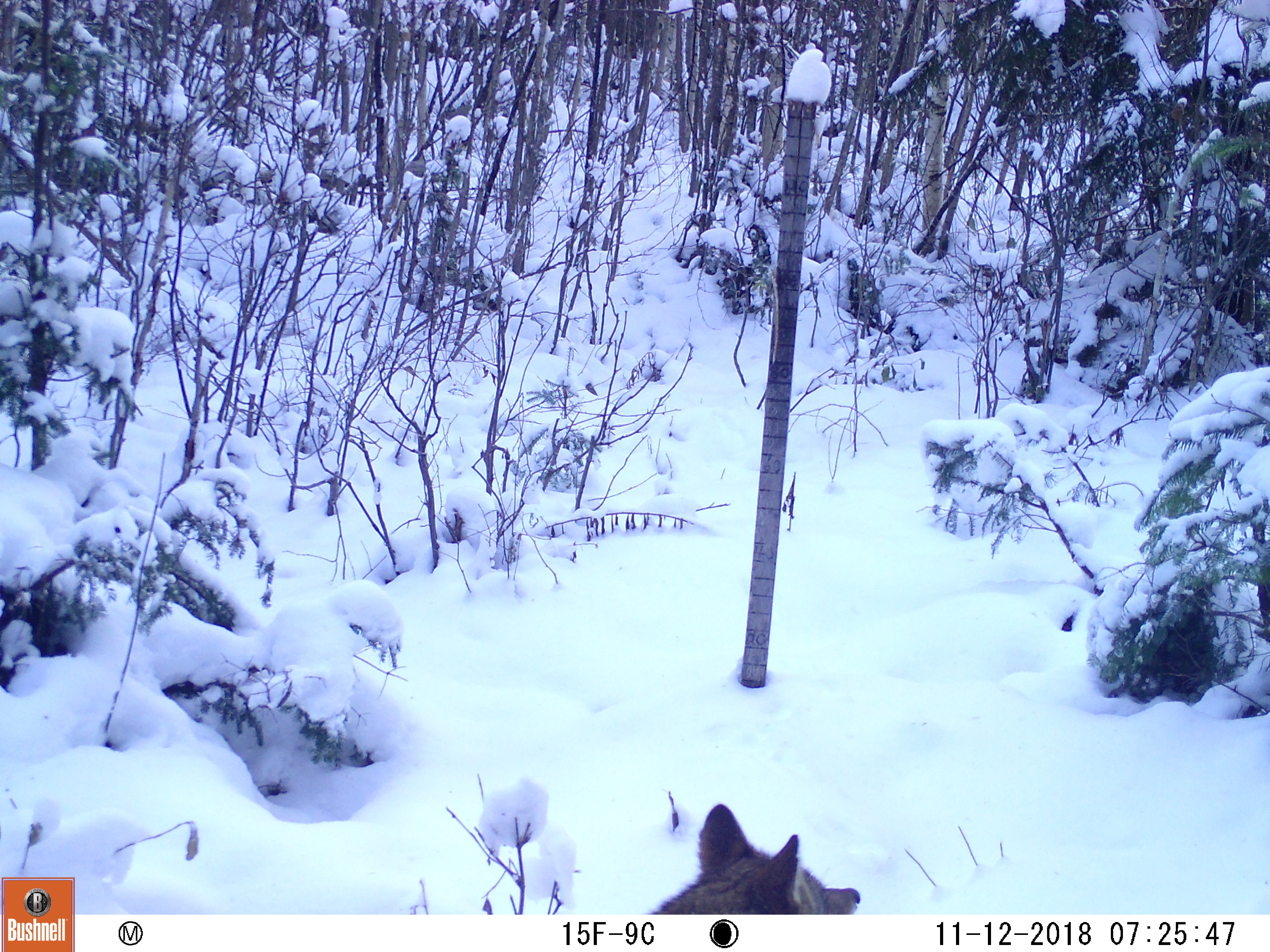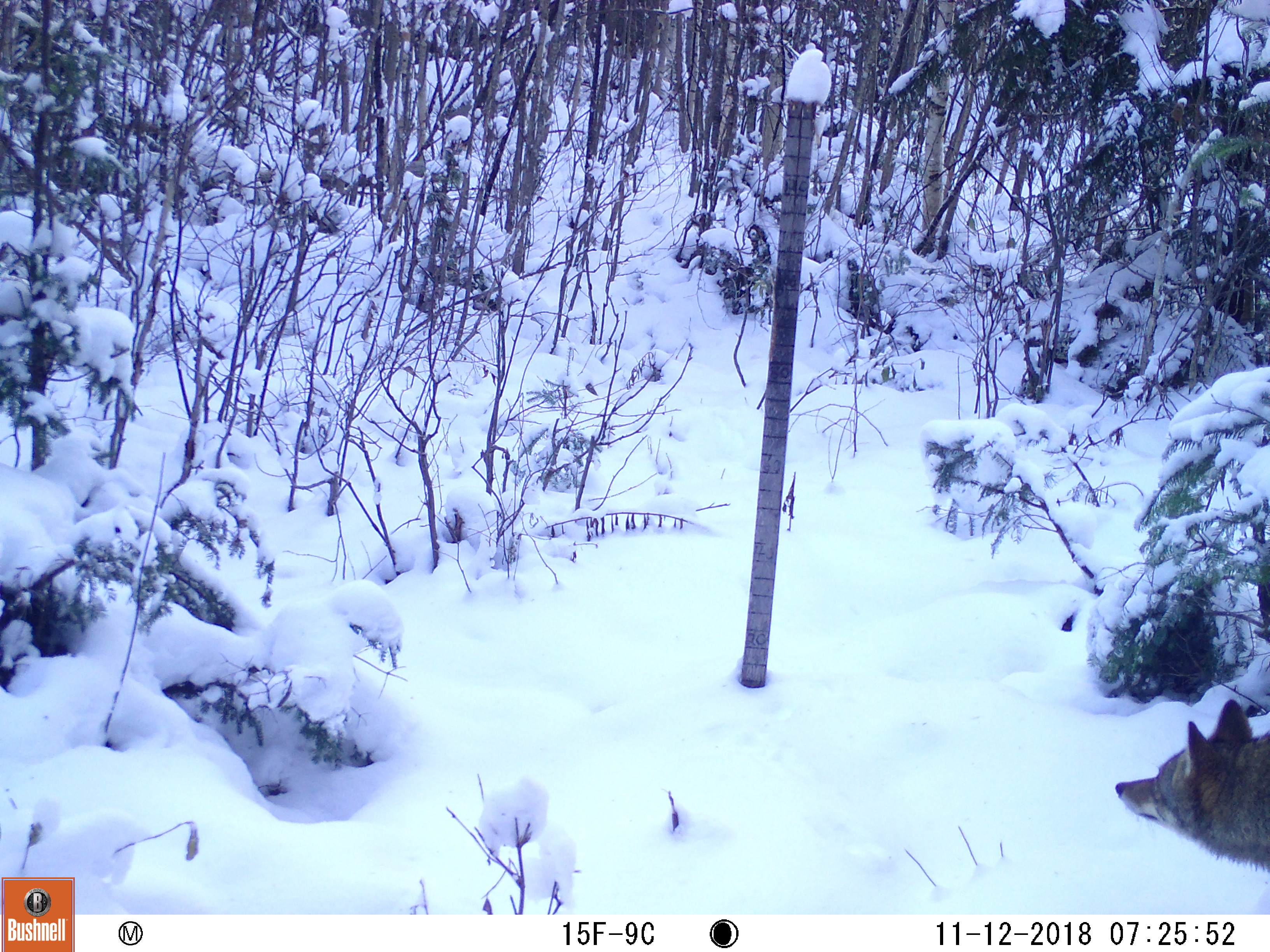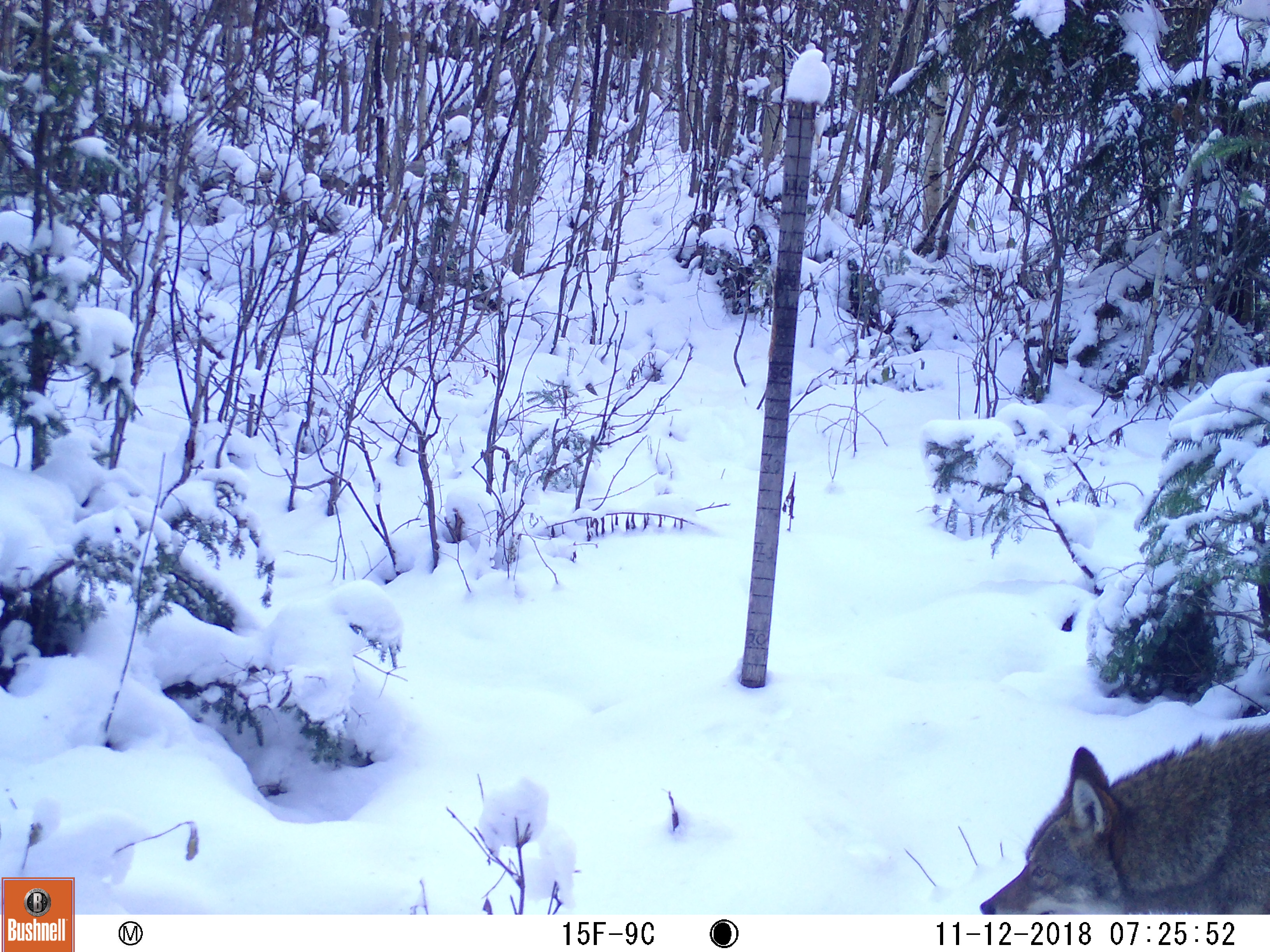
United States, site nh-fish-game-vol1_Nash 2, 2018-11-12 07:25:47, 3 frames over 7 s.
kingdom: Animalia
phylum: Chordata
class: Mammalia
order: Carnivora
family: Canidae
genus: Canis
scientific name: Canis latrans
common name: coyote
Coyote (Canis latrans).